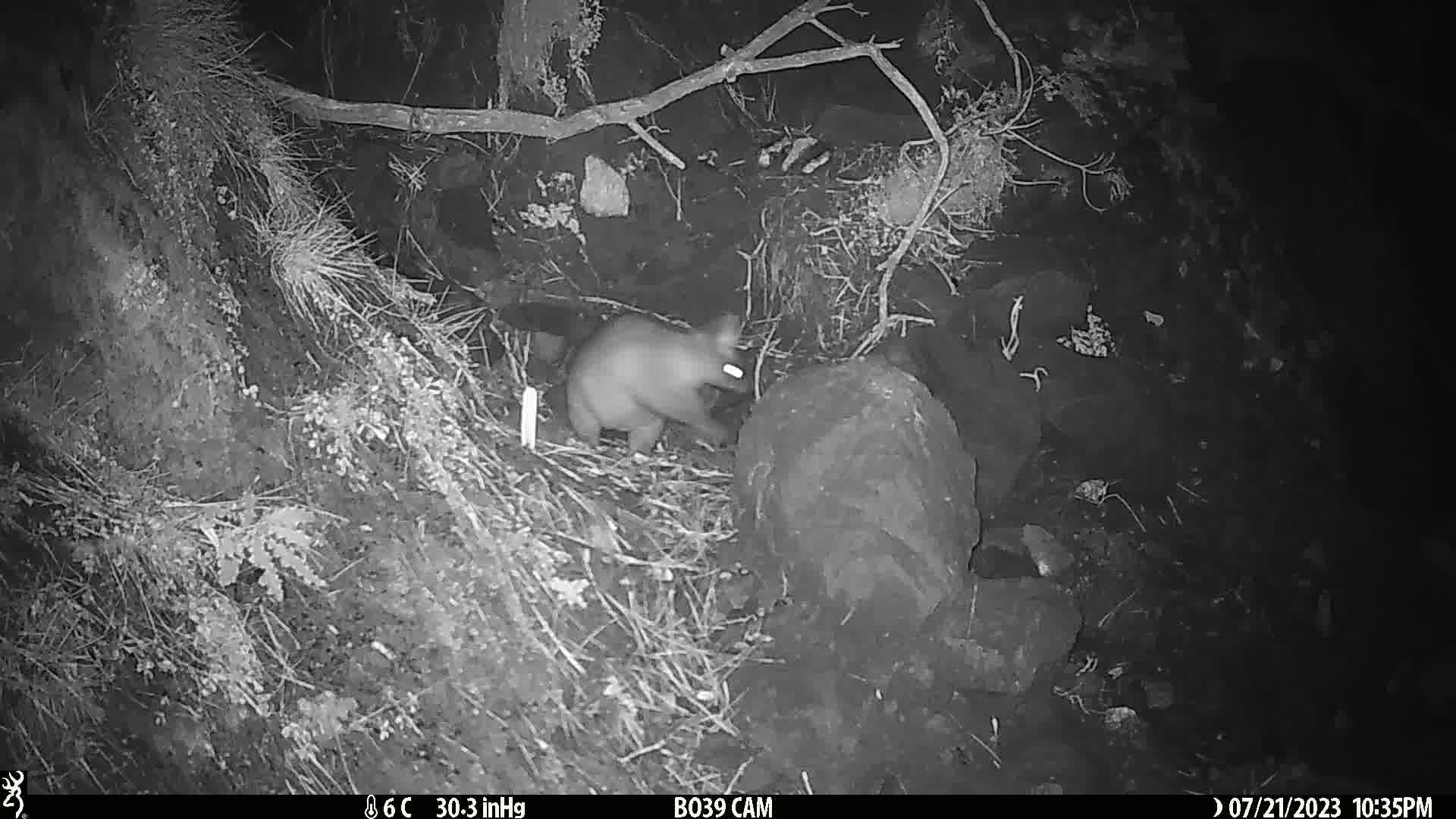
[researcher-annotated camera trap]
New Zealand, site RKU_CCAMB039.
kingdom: Animalia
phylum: Chordata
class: Mammalia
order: Diprotodontia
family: Phalangeridae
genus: Trichosurus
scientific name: Trichosurus vulpecula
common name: common brushtail possum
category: possum